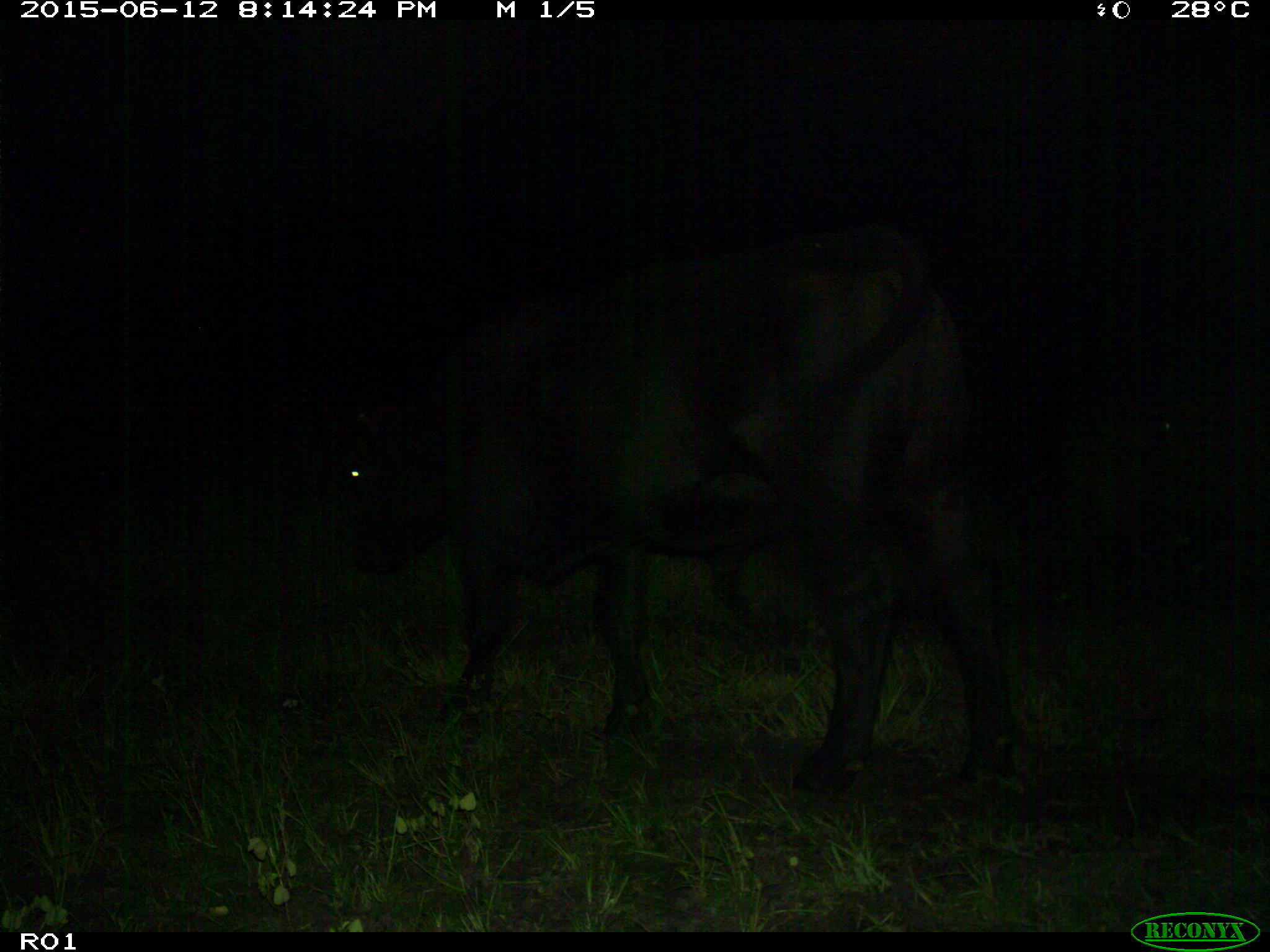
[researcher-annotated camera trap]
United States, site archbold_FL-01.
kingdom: Animalia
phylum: Chordata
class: Mammalia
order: Artiodactyla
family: Bovidae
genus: Bos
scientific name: Bos taurus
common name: domestic cow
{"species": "Bos taurus (domestic cow)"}